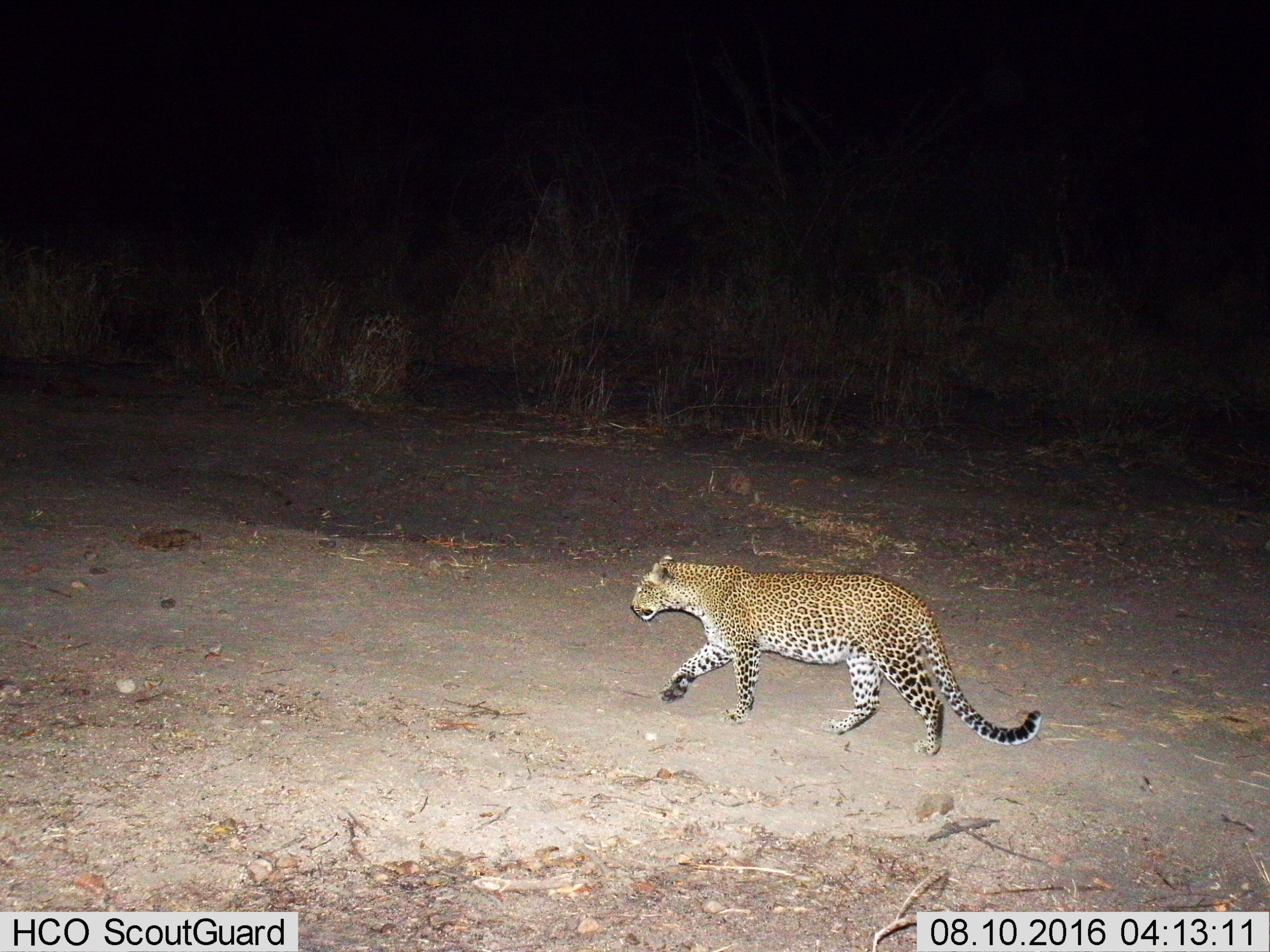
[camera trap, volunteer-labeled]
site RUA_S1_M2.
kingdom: Animalia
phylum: Chordata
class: Mammalia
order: Carnivora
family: Felidae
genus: Panthera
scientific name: Panthera pardus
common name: leopard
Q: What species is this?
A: Leopard (Panthera pardus).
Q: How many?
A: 1.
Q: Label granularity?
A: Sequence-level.